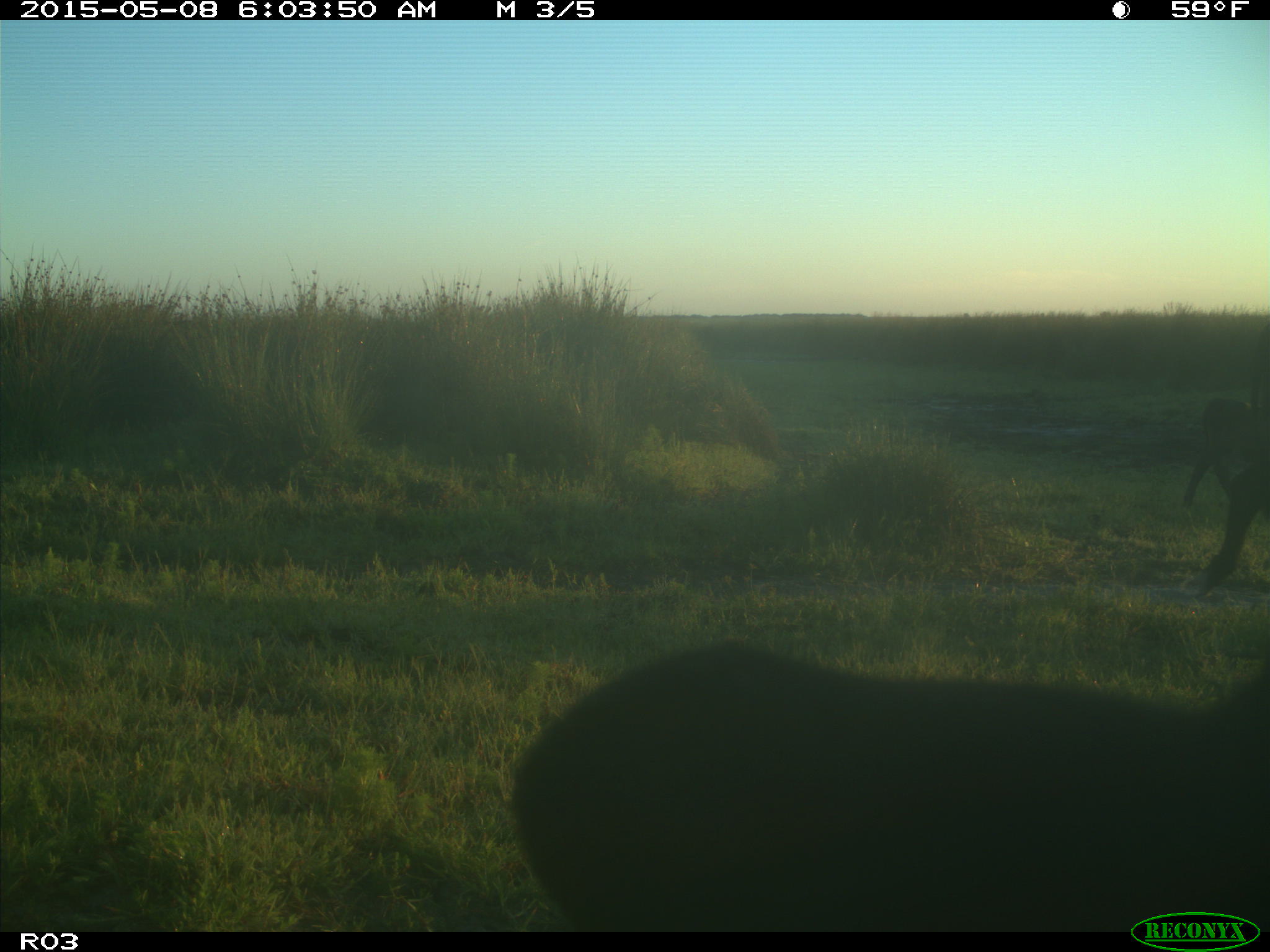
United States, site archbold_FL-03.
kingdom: Animalia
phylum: Chordata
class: Mammalia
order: Artiodactyla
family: Bovidae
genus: Bos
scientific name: Bos taurus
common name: domestic cow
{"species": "Bos taurus (domestic cow)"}